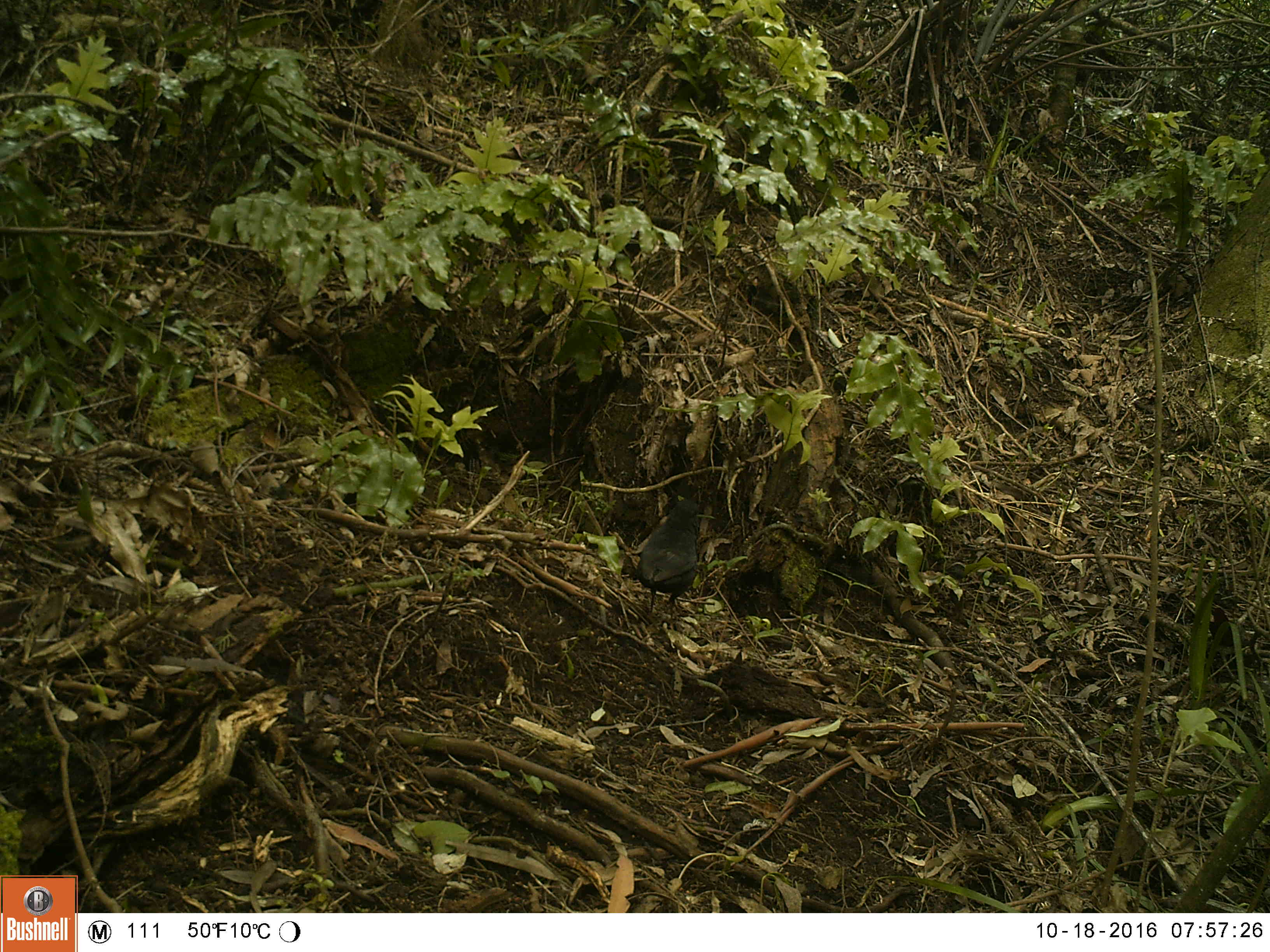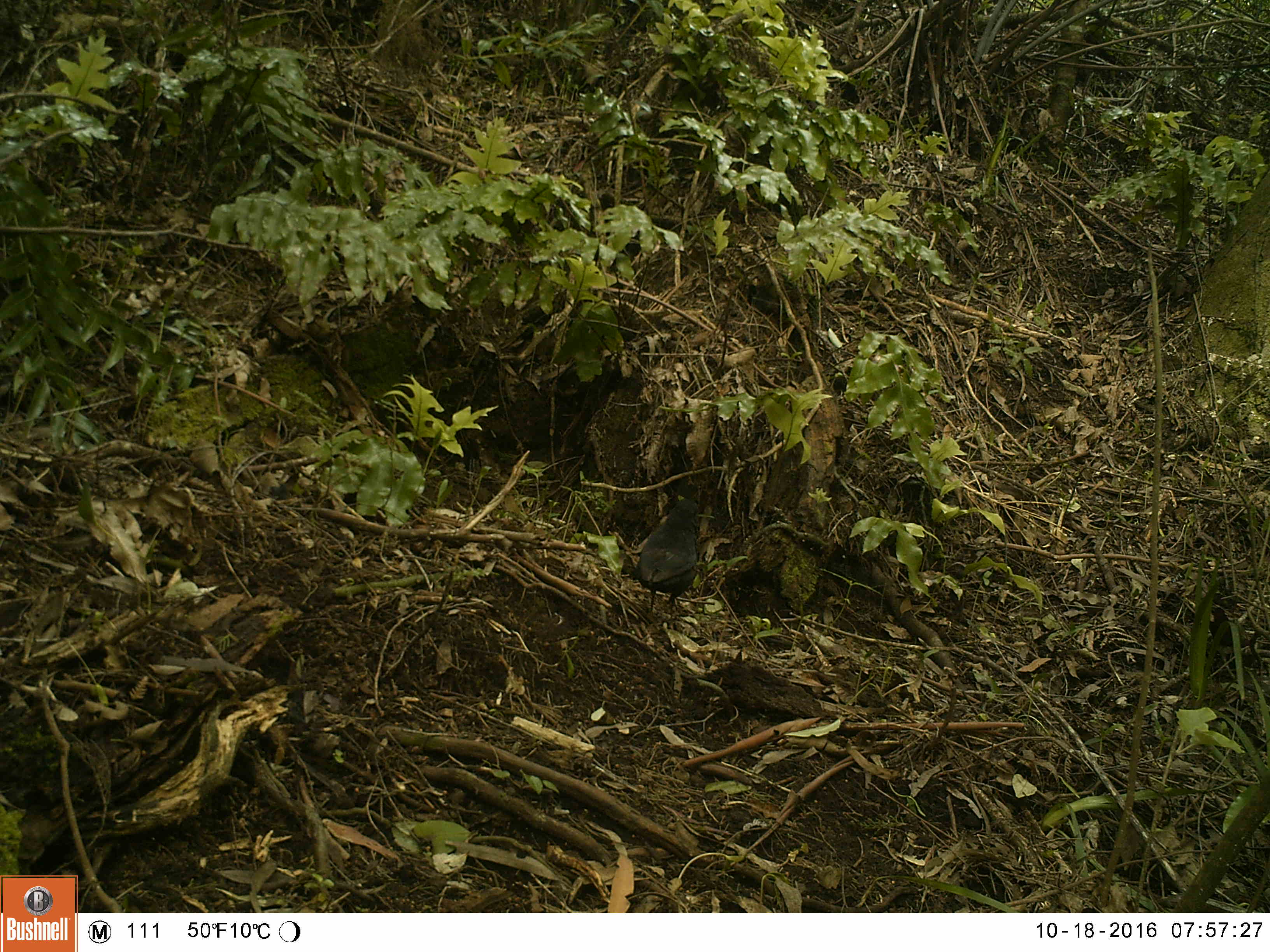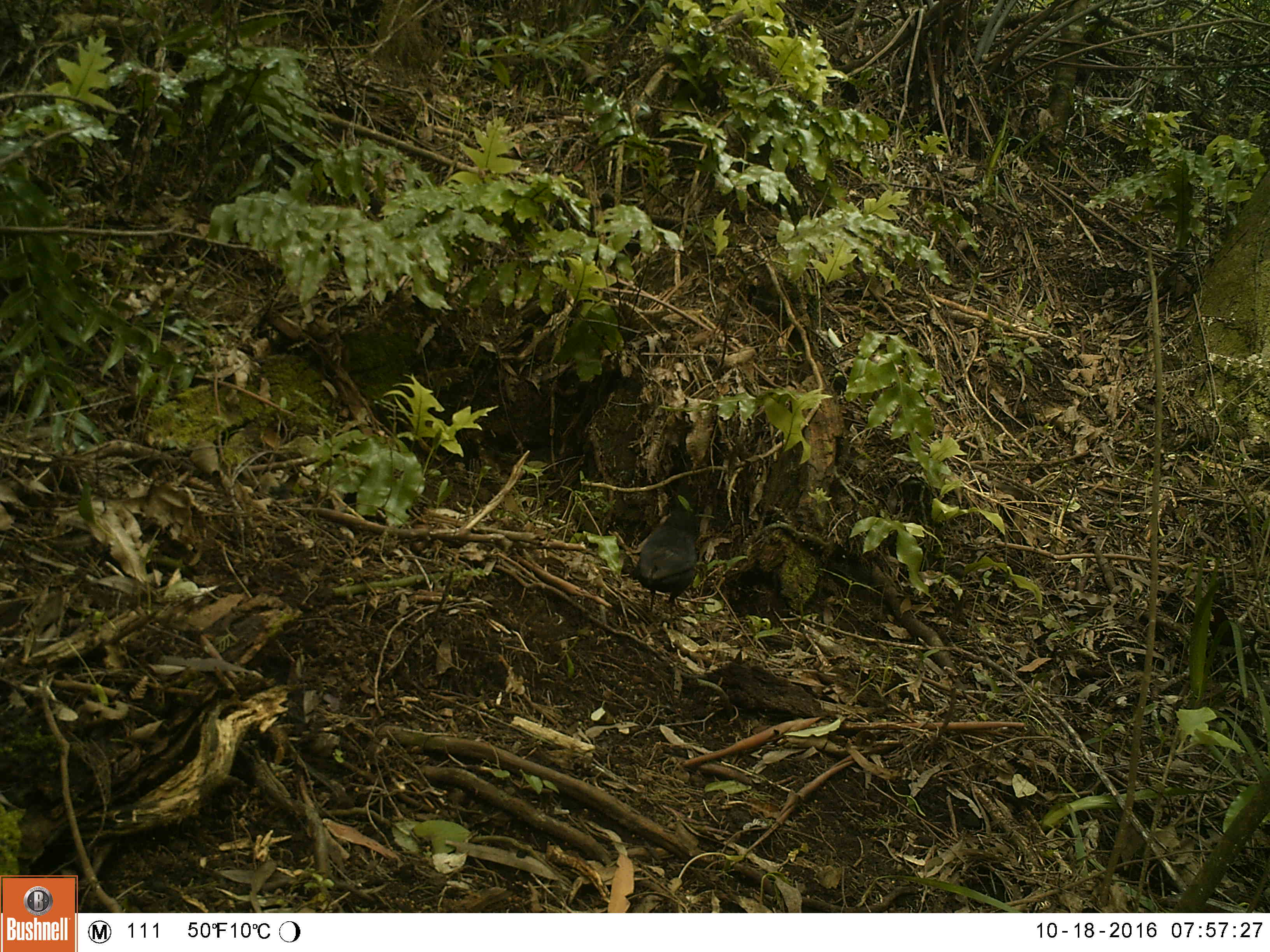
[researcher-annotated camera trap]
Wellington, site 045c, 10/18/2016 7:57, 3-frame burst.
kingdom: Animalia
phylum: Chordata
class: Aves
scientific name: Aves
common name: bird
Bird (Aves).